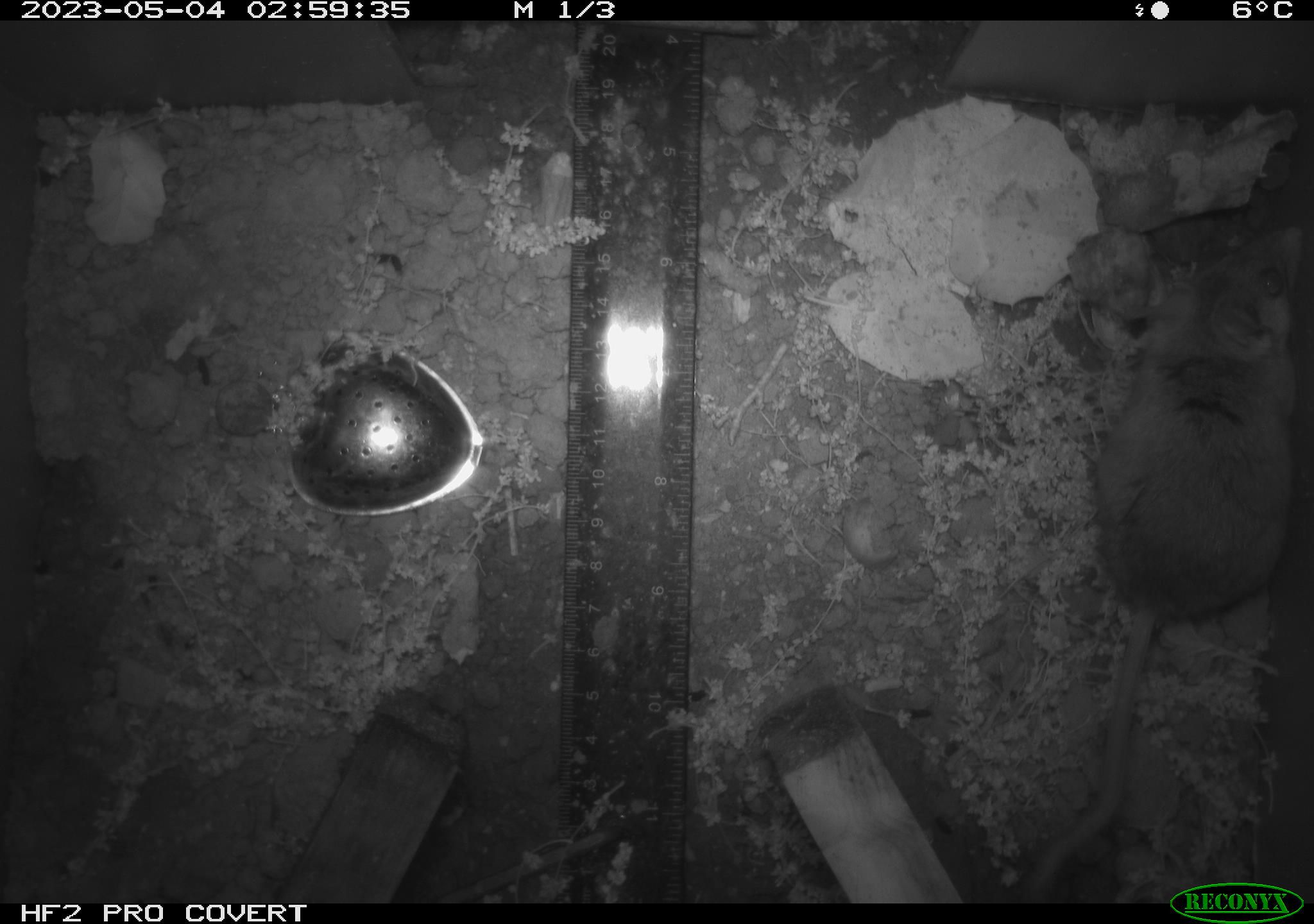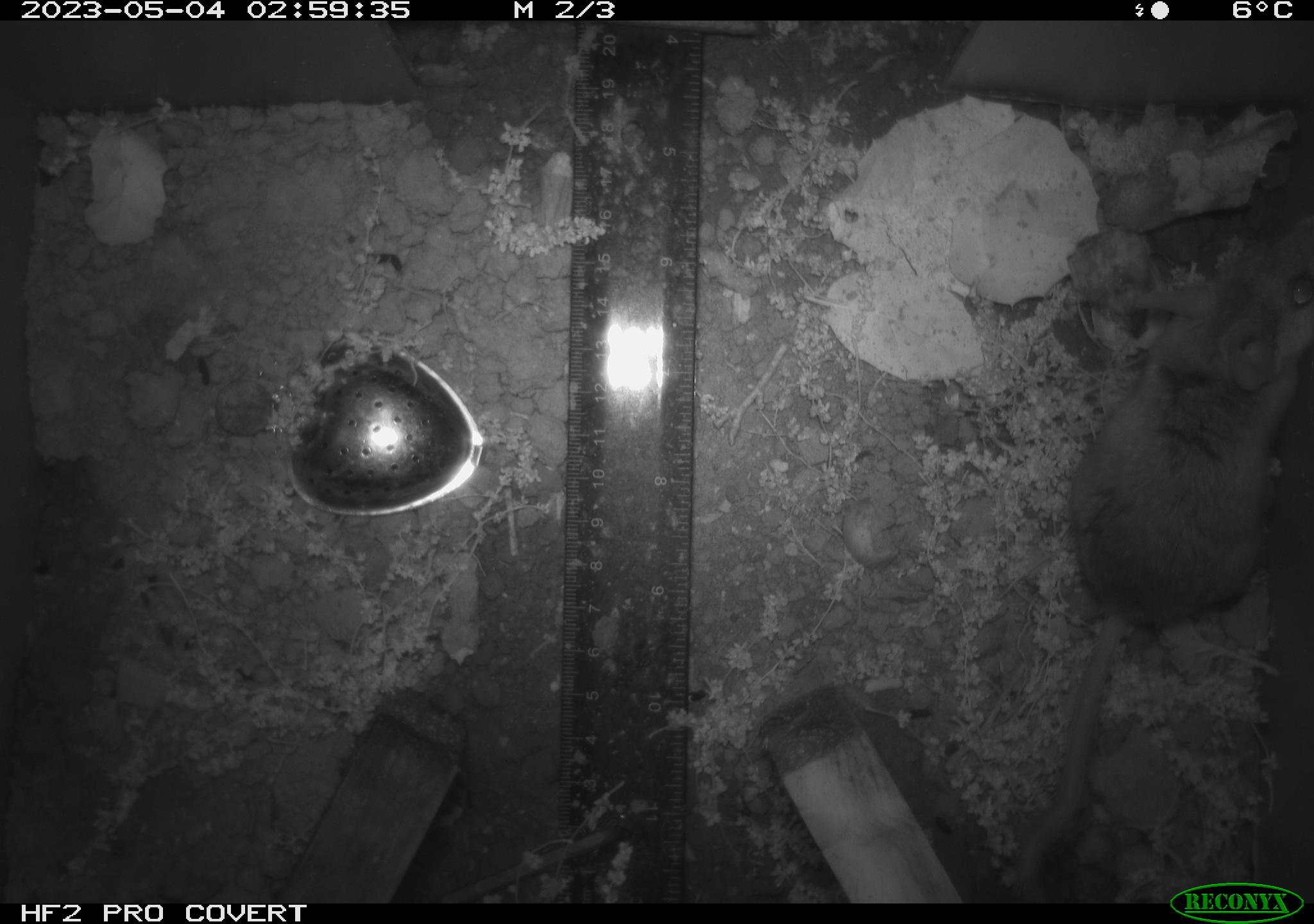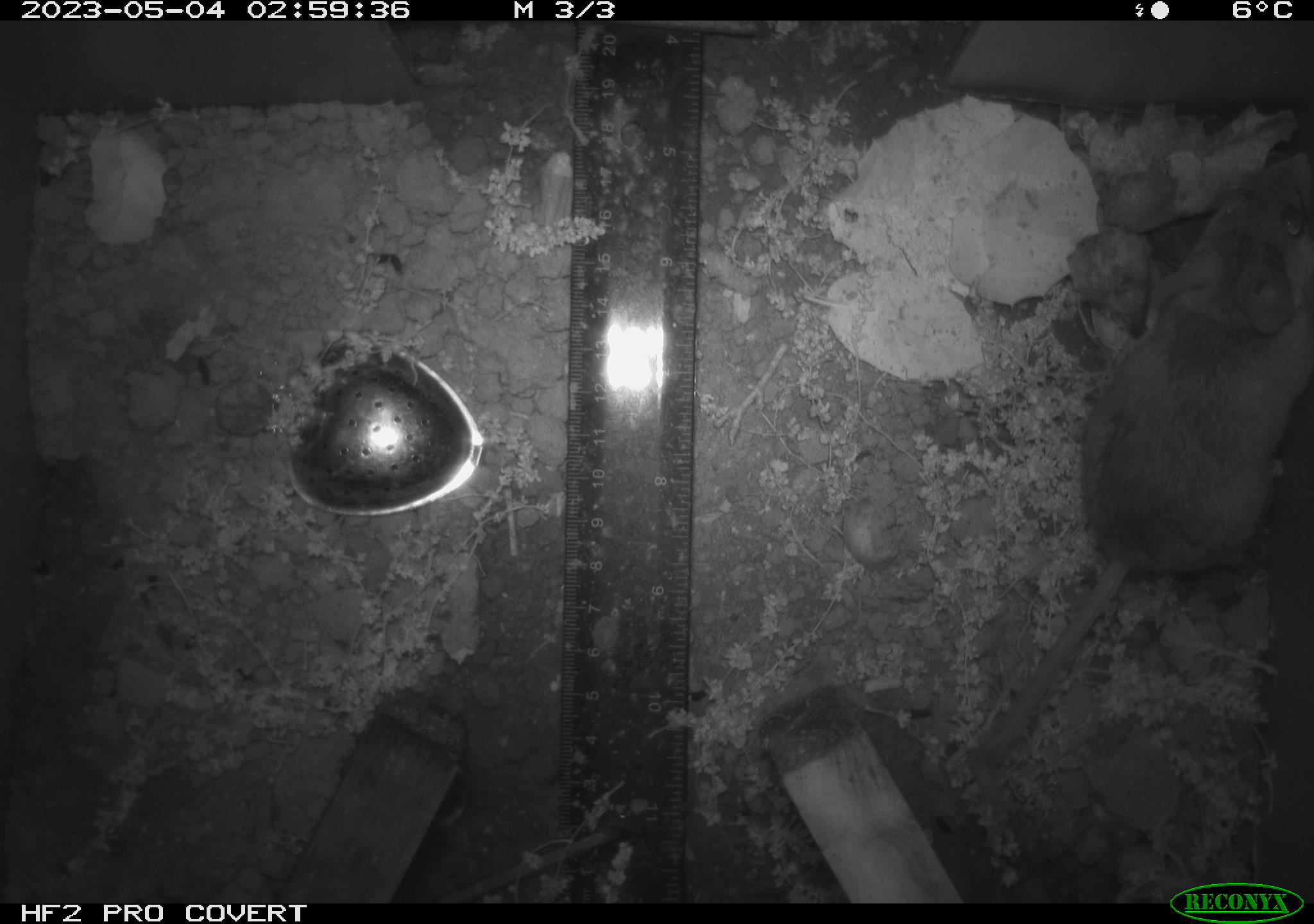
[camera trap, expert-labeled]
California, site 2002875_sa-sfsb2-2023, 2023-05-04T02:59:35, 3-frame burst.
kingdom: Animalia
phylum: Chordata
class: Mammalia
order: Rodentia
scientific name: Rodentia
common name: mouse species